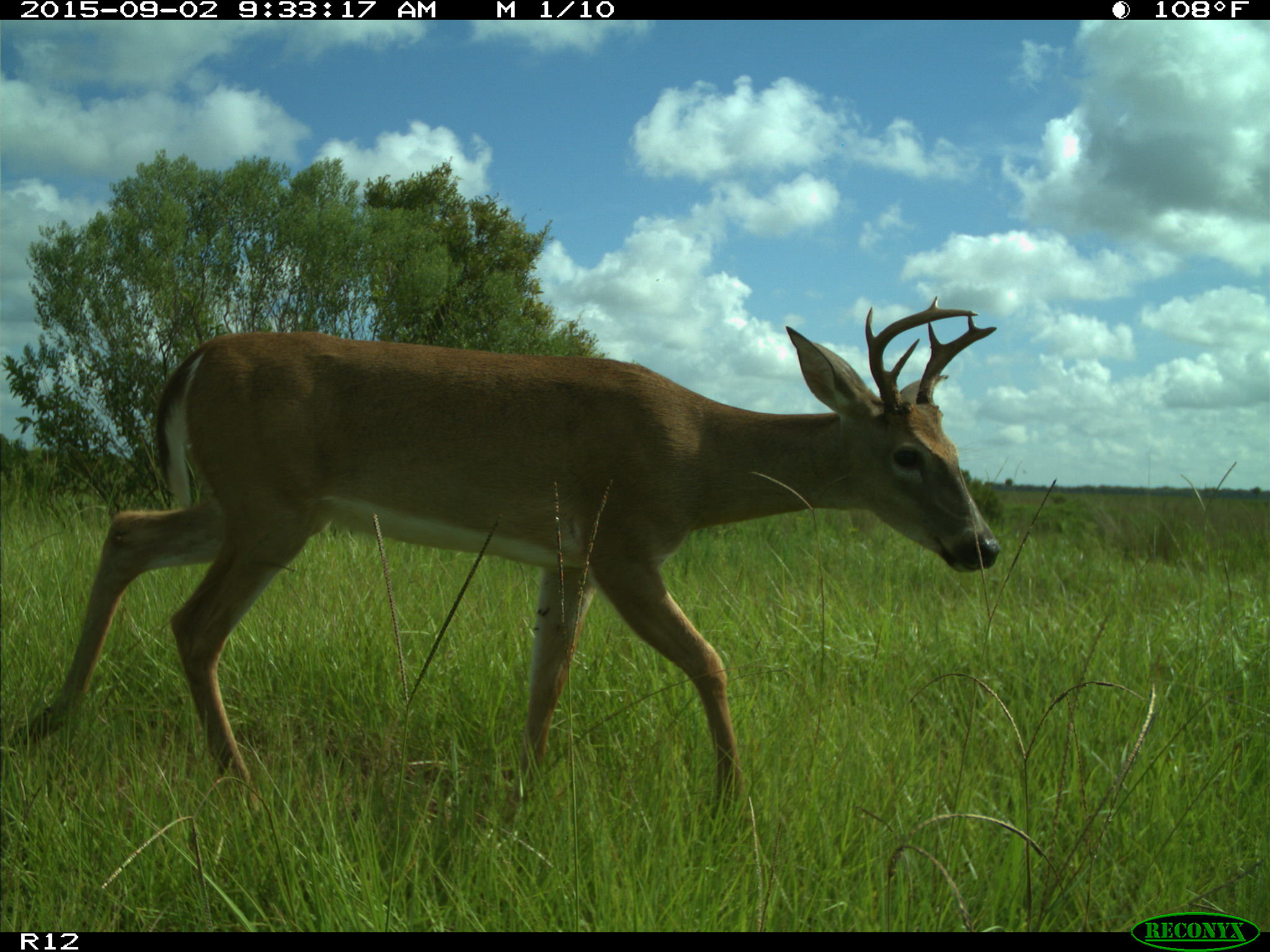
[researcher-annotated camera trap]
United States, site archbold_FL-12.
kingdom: Animalia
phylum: Chordata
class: Mammalia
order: Artiodactyla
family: Cervidae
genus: Odocoileus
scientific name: Odocoileus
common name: deer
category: unidentified deer